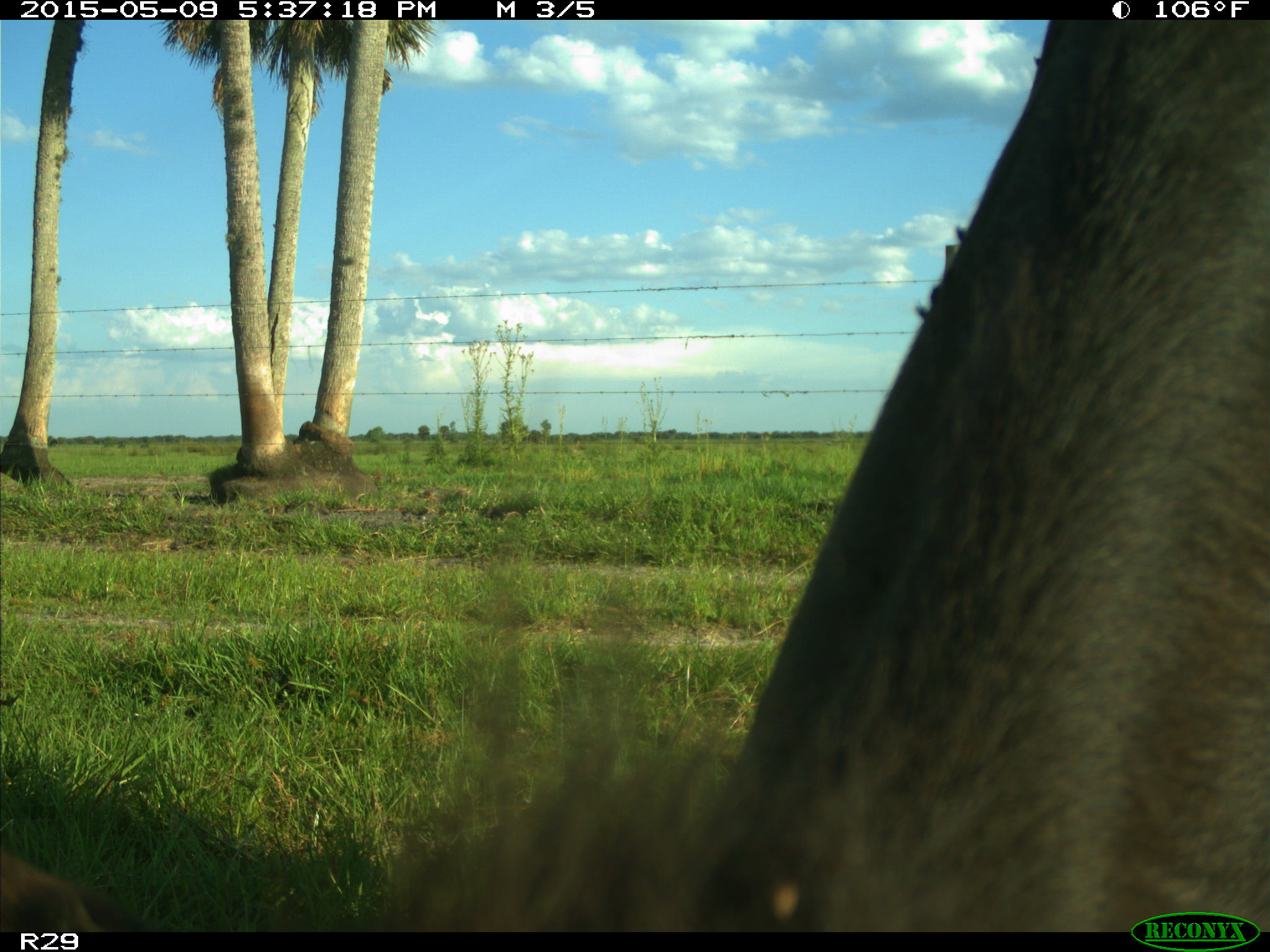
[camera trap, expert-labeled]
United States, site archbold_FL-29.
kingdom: Animalia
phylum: Chordata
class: Mammalia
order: Artiodactyla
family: Bovidae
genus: Bos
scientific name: Bos taurus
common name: domestic cow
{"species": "Bos taurus (domestic cow)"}